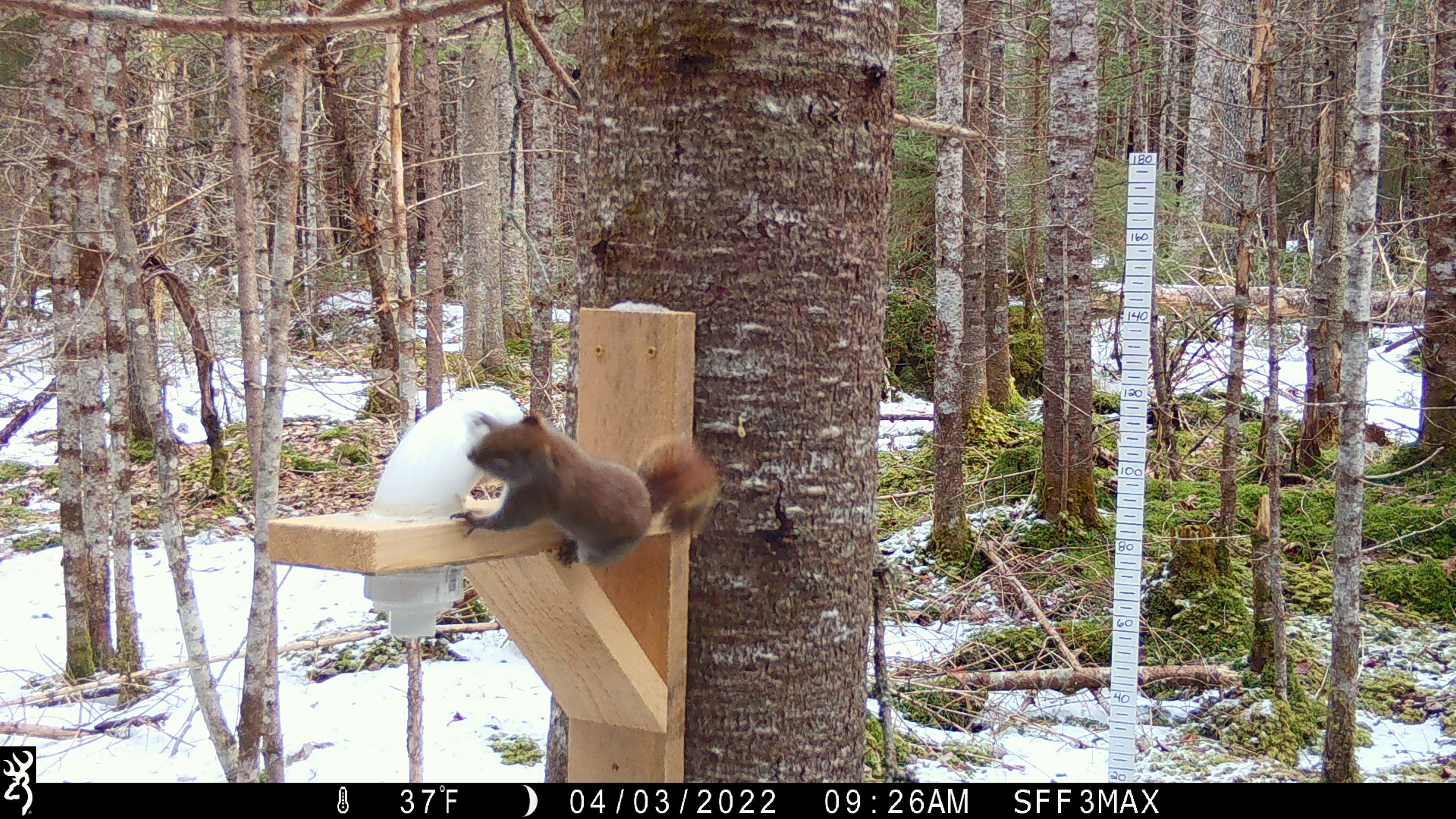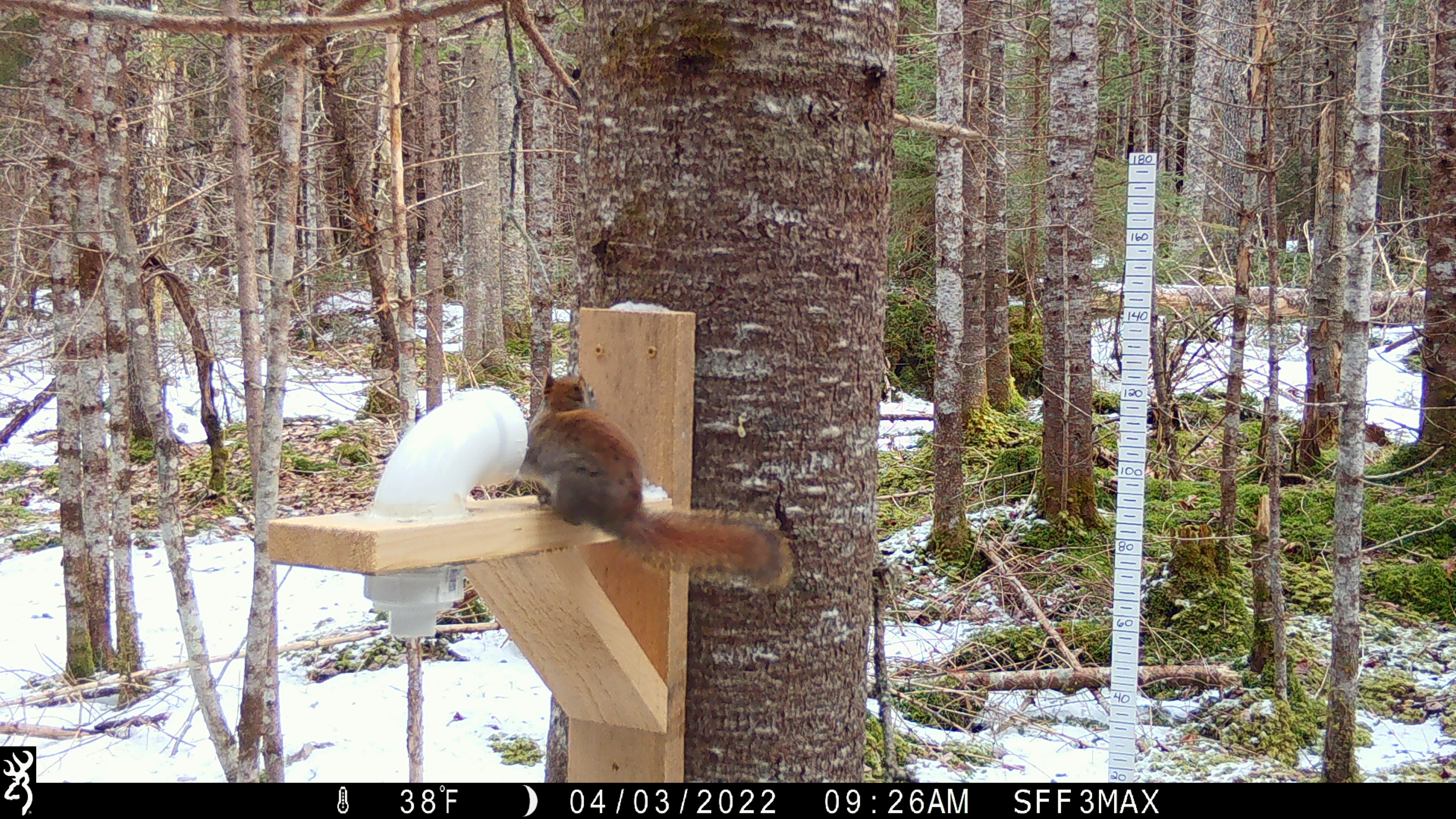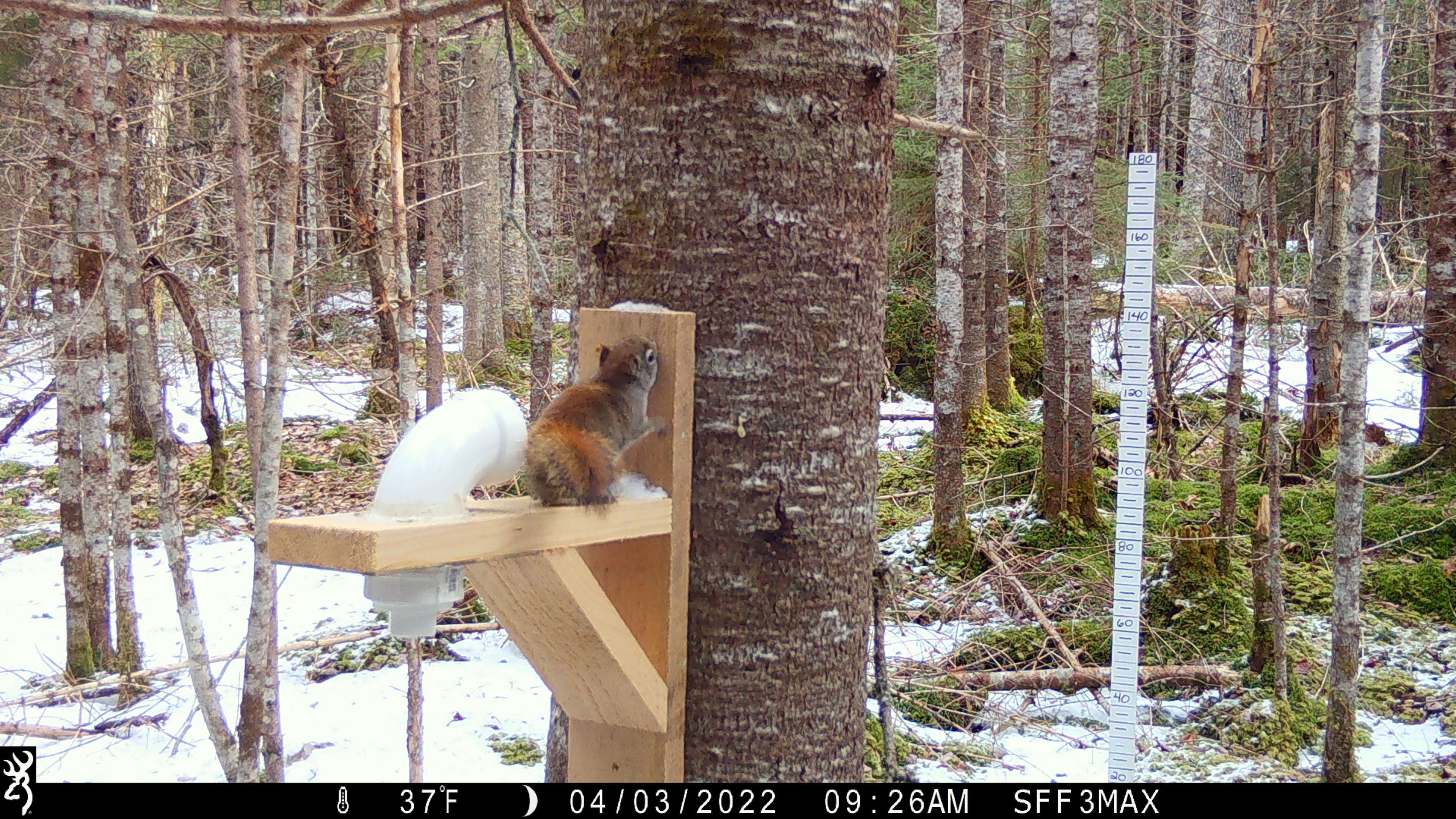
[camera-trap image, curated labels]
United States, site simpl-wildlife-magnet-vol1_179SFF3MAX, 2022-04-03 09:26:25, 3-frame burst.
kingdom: Animalia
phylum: Chordata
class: Mammalia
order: Rodentia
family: Sciuridae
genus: Tamiasciurus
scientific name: Tamiasciurus hudsonicus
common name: red squirrel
Red squirrel (Tamiasciurus hudsonicus).